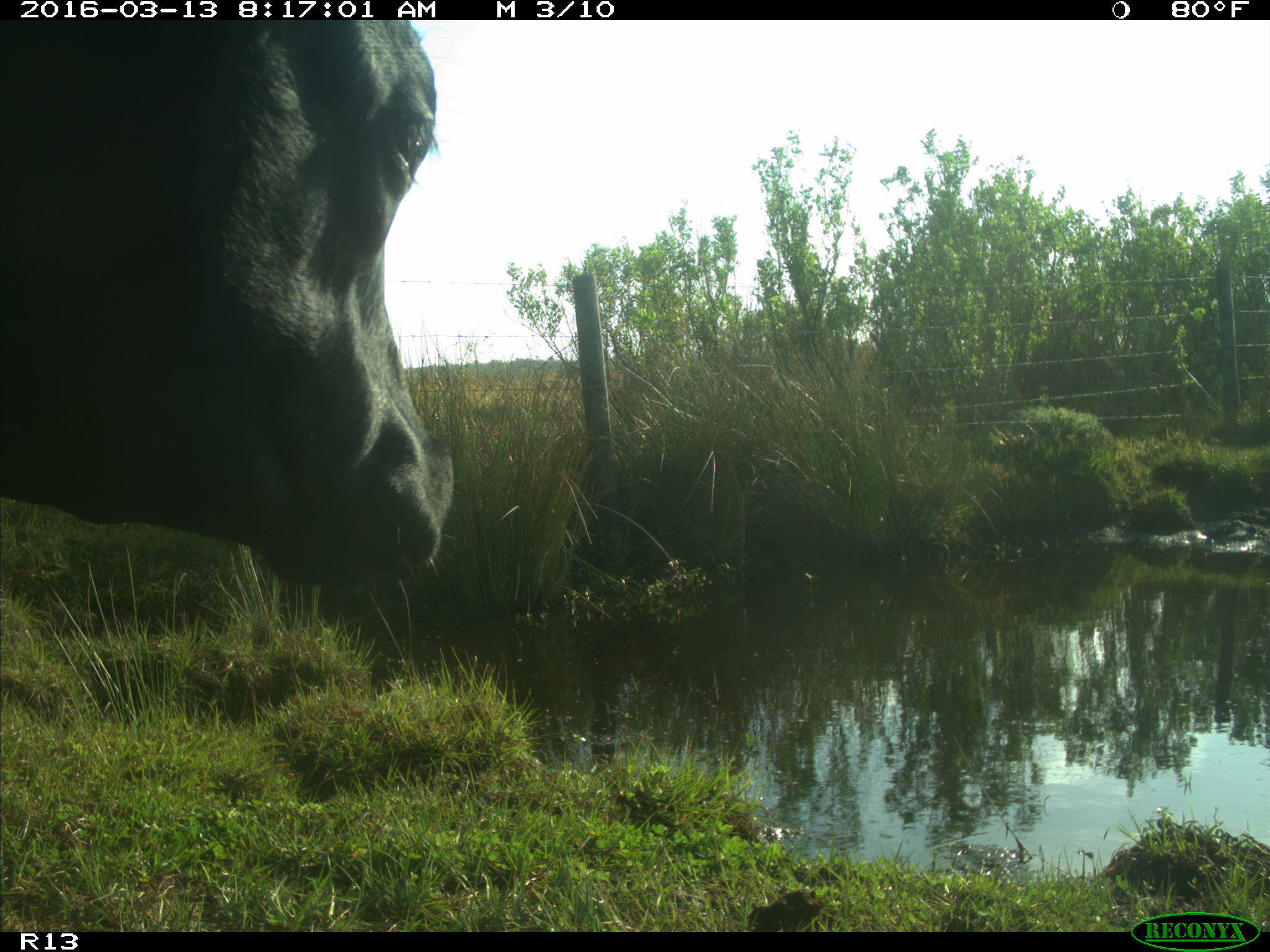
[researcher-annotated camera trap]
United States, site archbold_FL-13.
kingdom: Animalia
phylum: Chordata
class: Mammalia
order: Artiodactyla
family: Bovidae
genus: Bos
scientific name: Bos taurus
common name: domestic cow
Bos taurus (domestic cow).